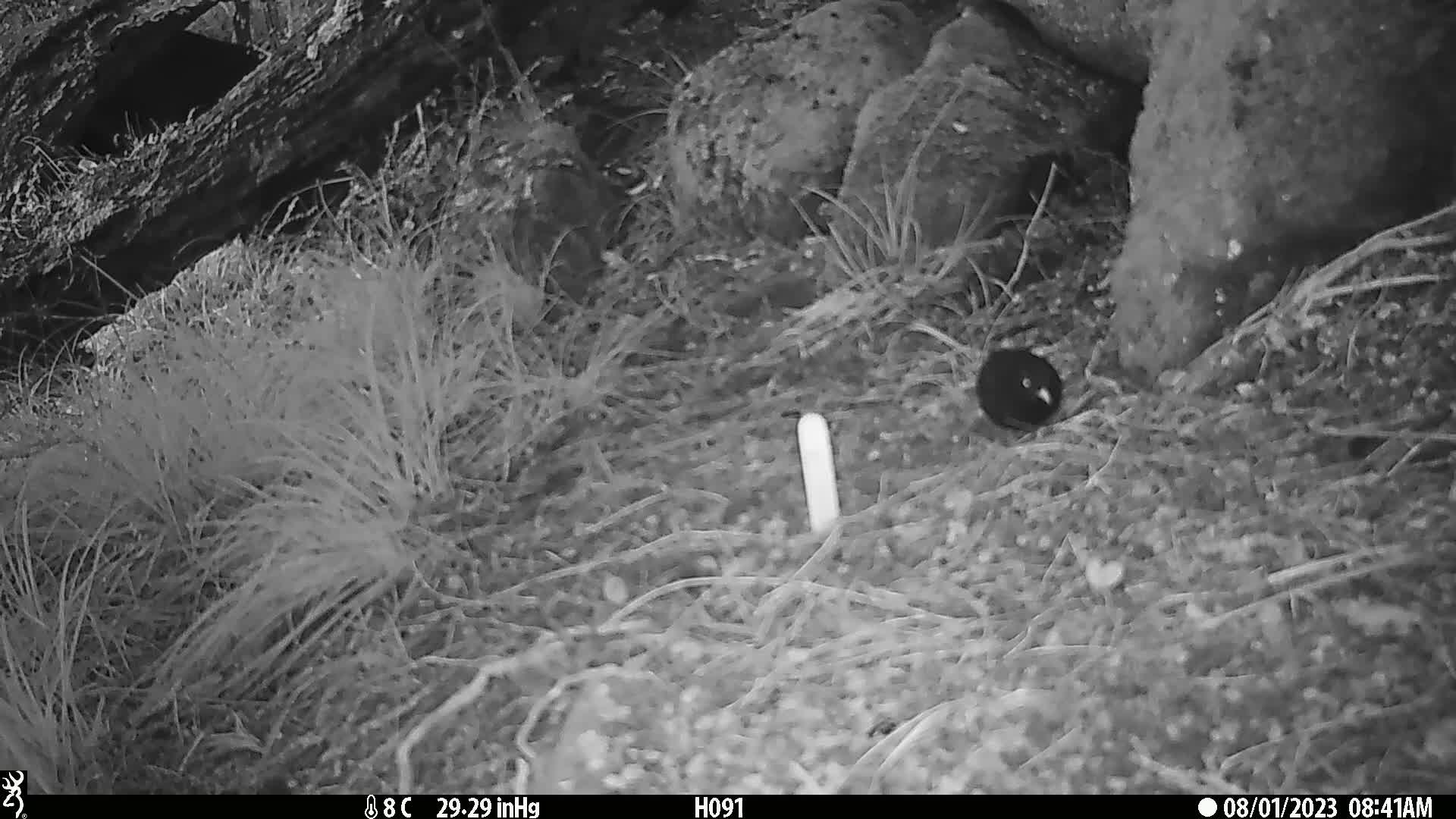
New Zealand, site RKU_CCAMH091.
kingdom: Animalia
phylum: Chordata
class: Aves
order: Passeriformes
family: Turdidae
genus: Turdus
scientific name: Turdus merula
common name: eurasian blackbird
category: blackbird